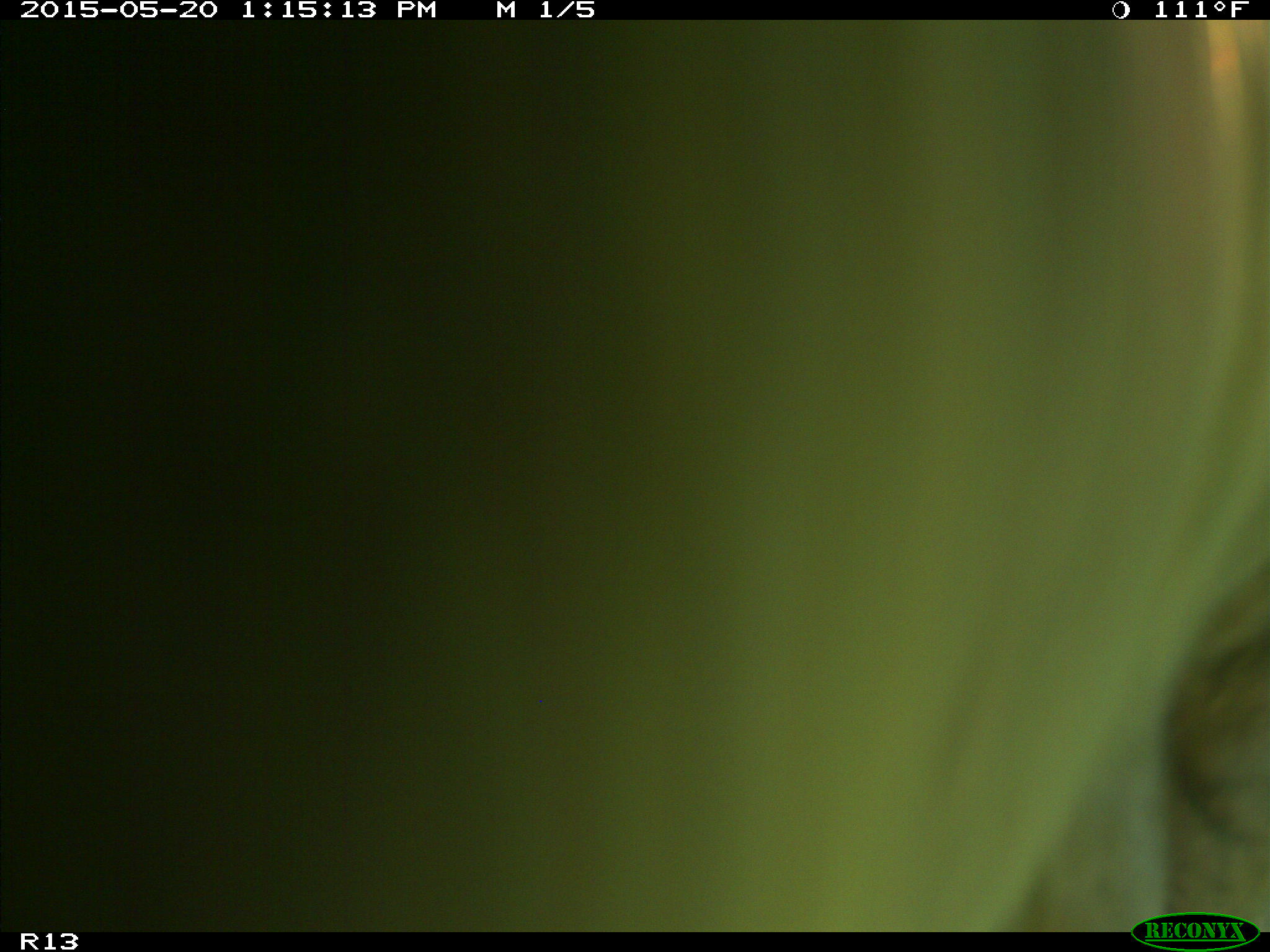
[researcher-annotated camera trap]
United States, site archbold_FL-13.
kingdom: Animalia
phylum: Chordata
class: Mammalia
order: Artiodactyla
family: Bovidae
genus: Bos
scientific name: Bos taurus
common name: domestic cow